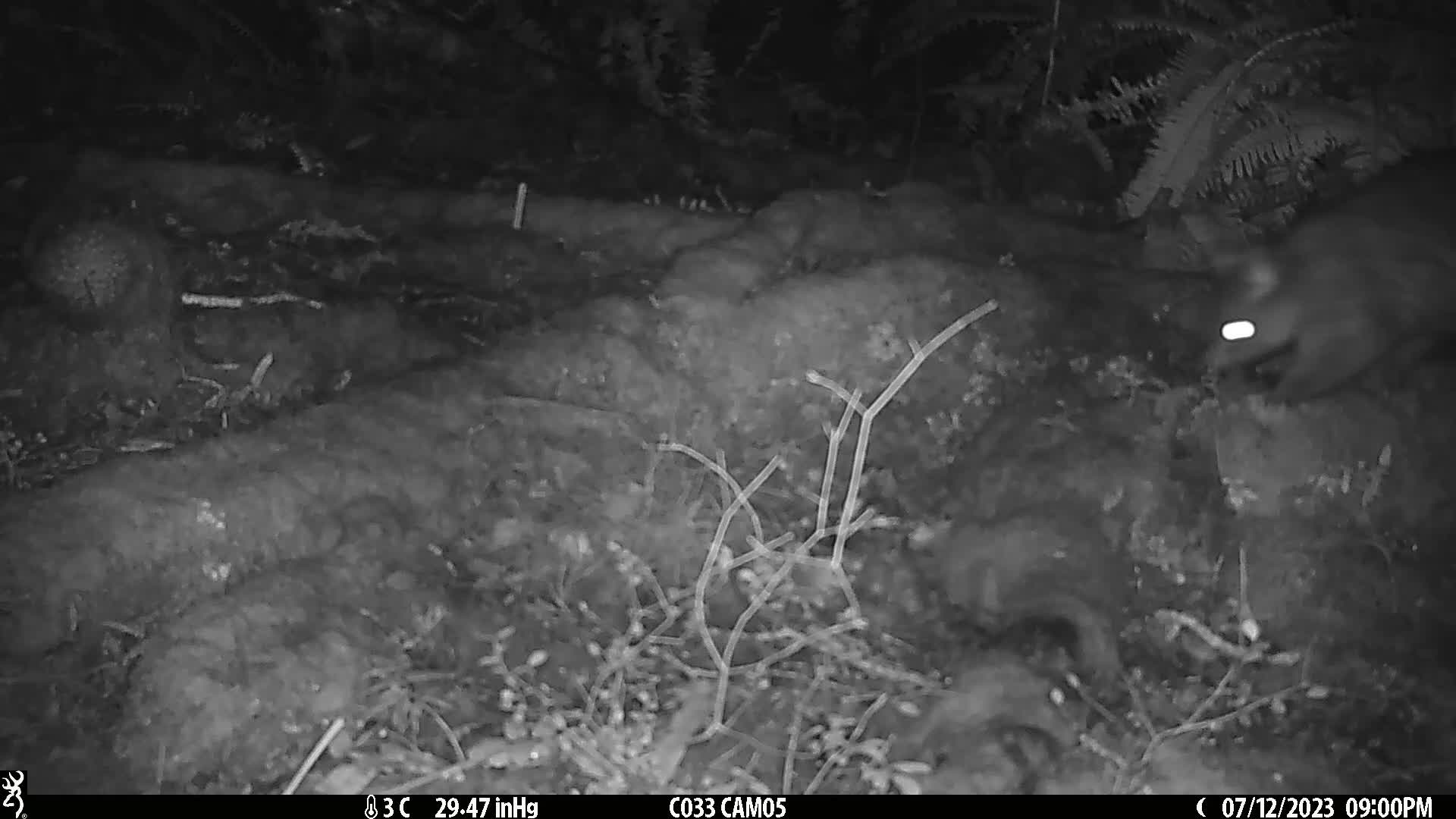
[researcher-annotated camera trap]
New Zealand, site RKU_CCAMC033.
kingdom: Animalia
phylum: Chordata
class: Mammalia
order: Diprotodontia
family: Phalangeridae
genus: Trichosurus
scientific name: Trichosurus vulpecula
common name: common brushtail possum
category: possum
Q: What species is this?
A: Possum (common brushtail possum) (Trichosurus vulpecula).